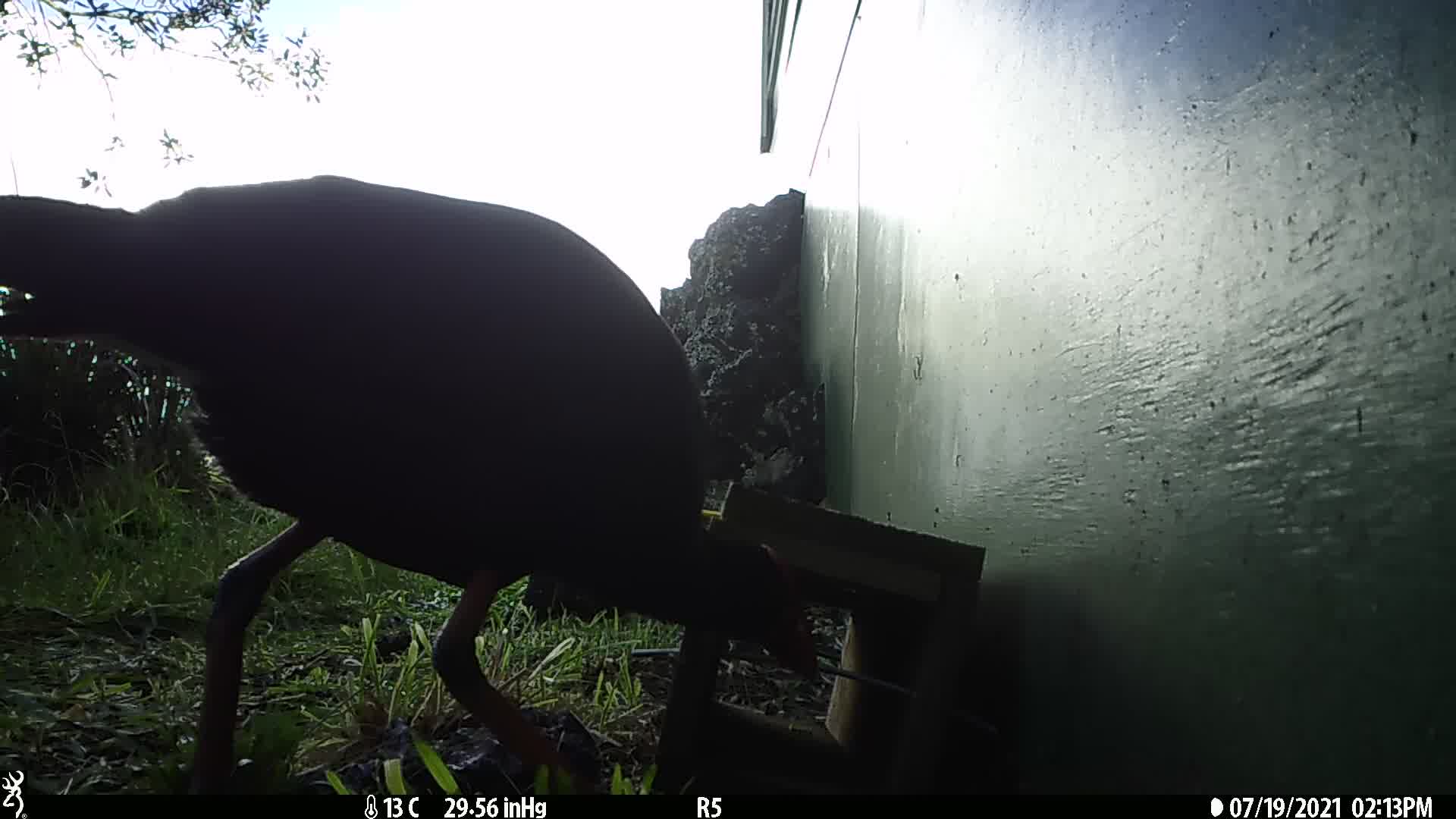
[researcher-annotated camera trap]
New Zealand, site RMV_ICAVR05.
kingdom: Animalia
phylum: Chordata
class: Aves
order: Gruiformes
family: Rallidae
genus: Porphyrio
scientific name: Porphyrio melanotus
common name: australasian swamphen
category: pukeko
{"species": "pukeko (australasian swamphen) (Porphyrio melanotus)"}